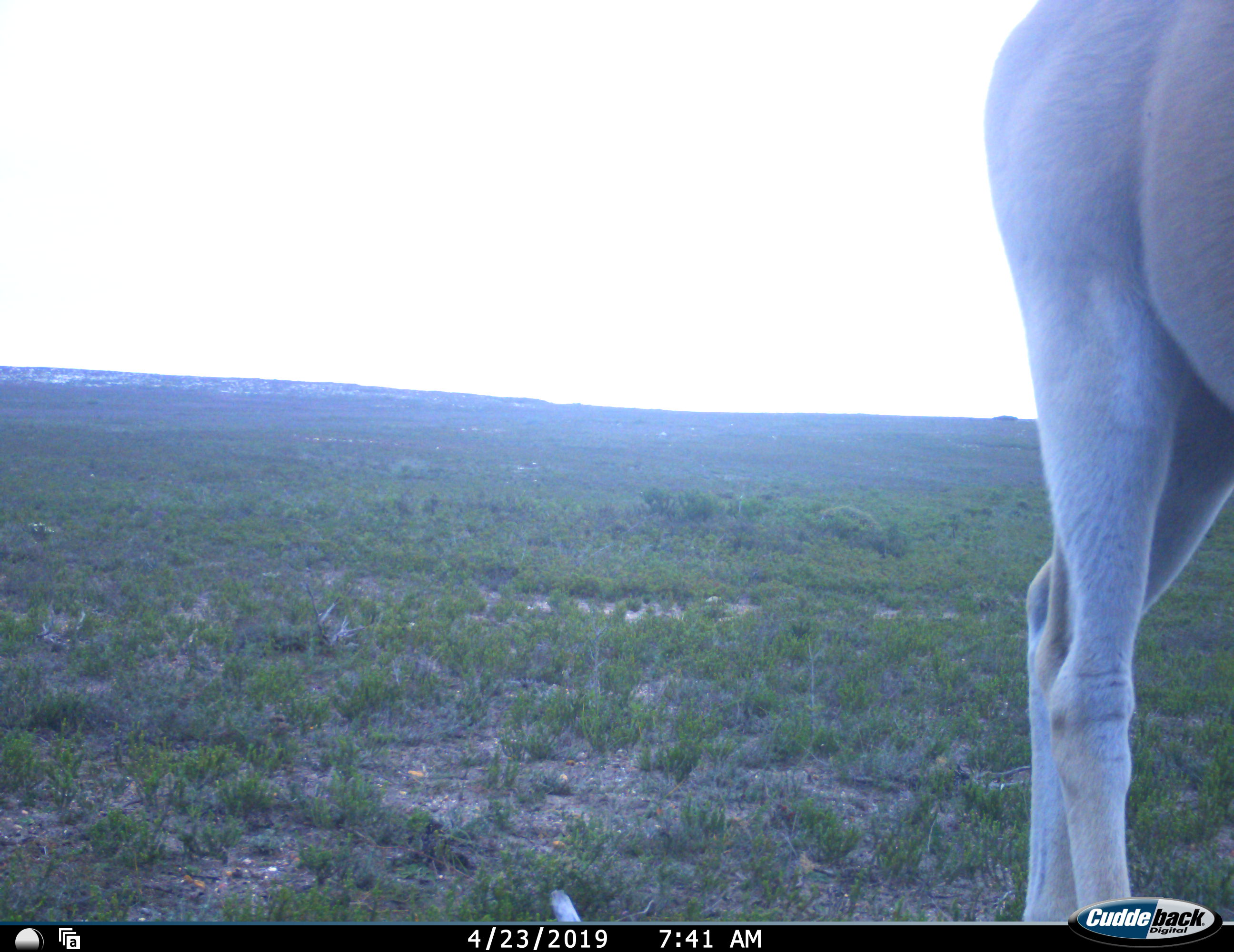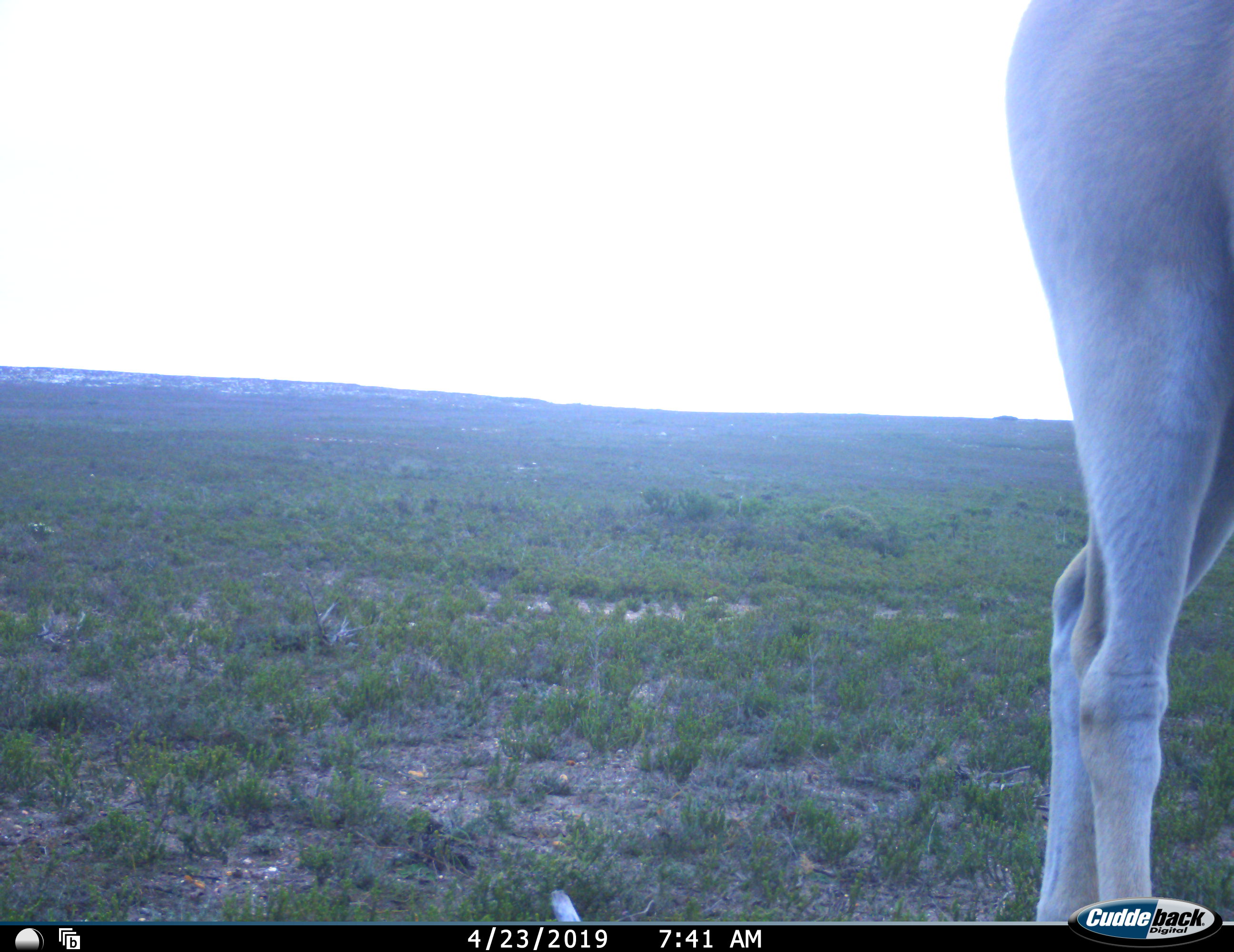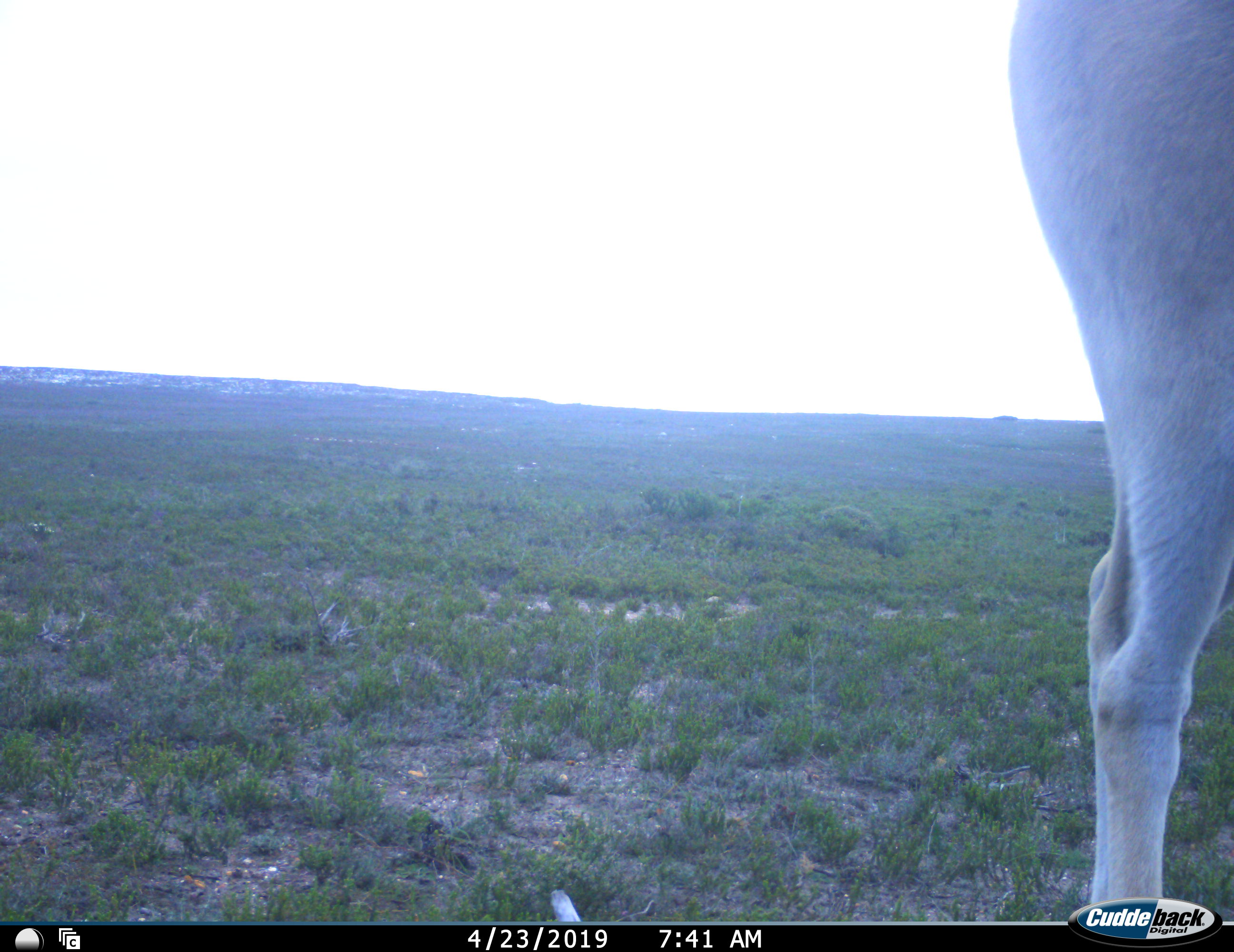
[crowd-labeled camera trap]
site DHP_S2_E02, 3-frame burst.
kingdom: Animalia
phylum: Chordata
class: Mammalia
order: Artiodactyla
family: Bovidae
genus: Tragelaphus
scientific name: Tragelaphus oryx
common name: eland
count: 1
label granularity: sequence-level